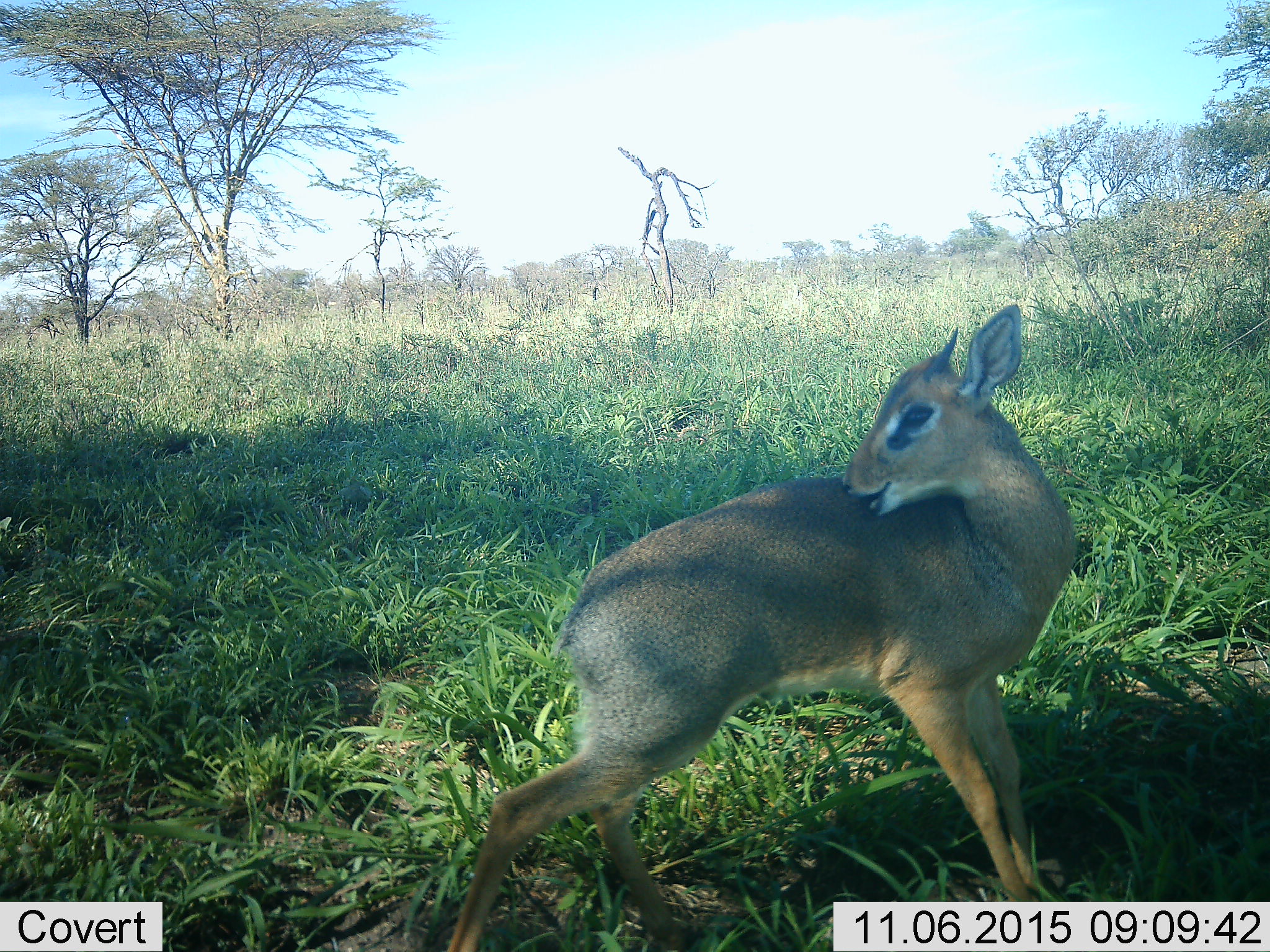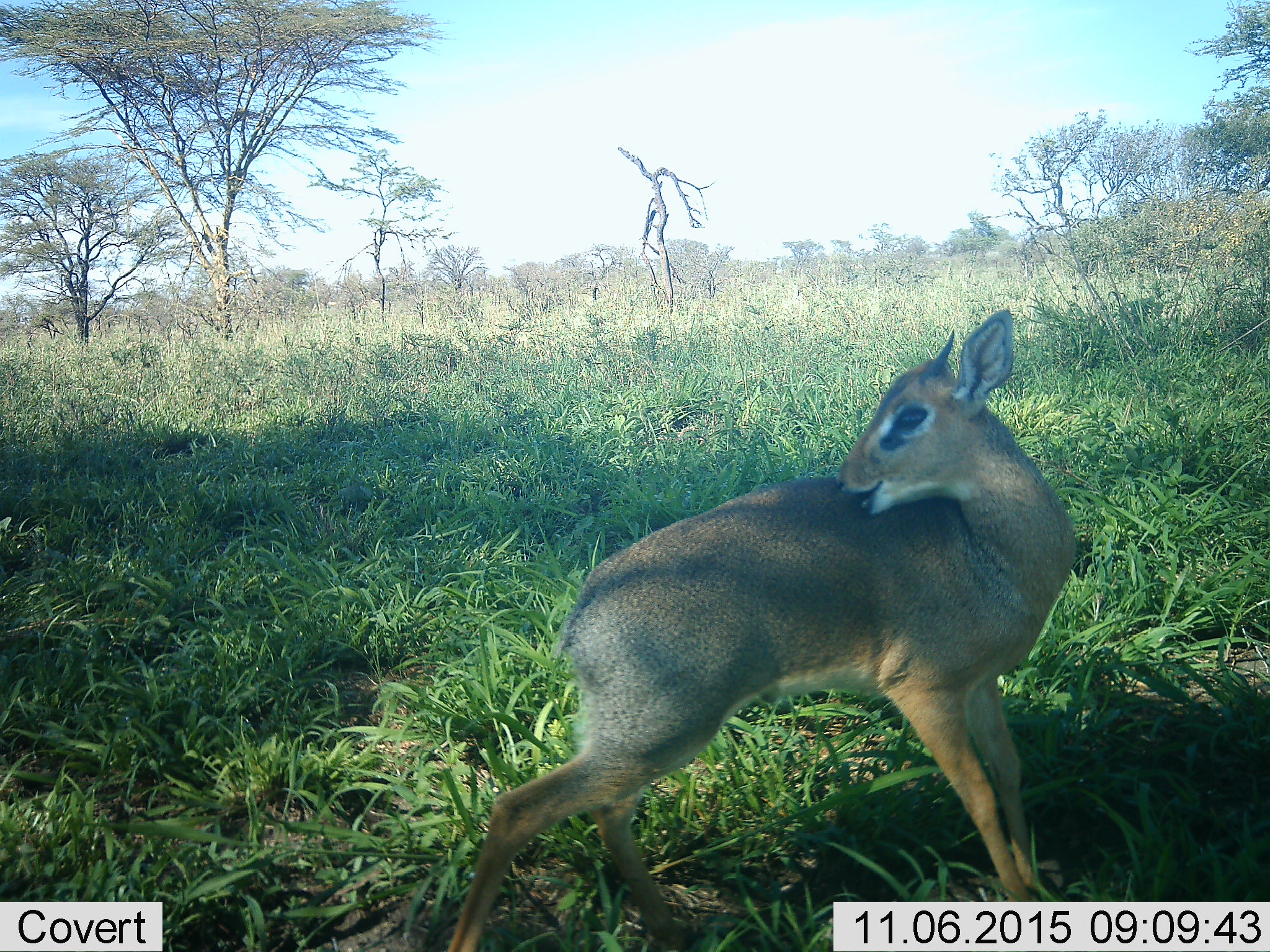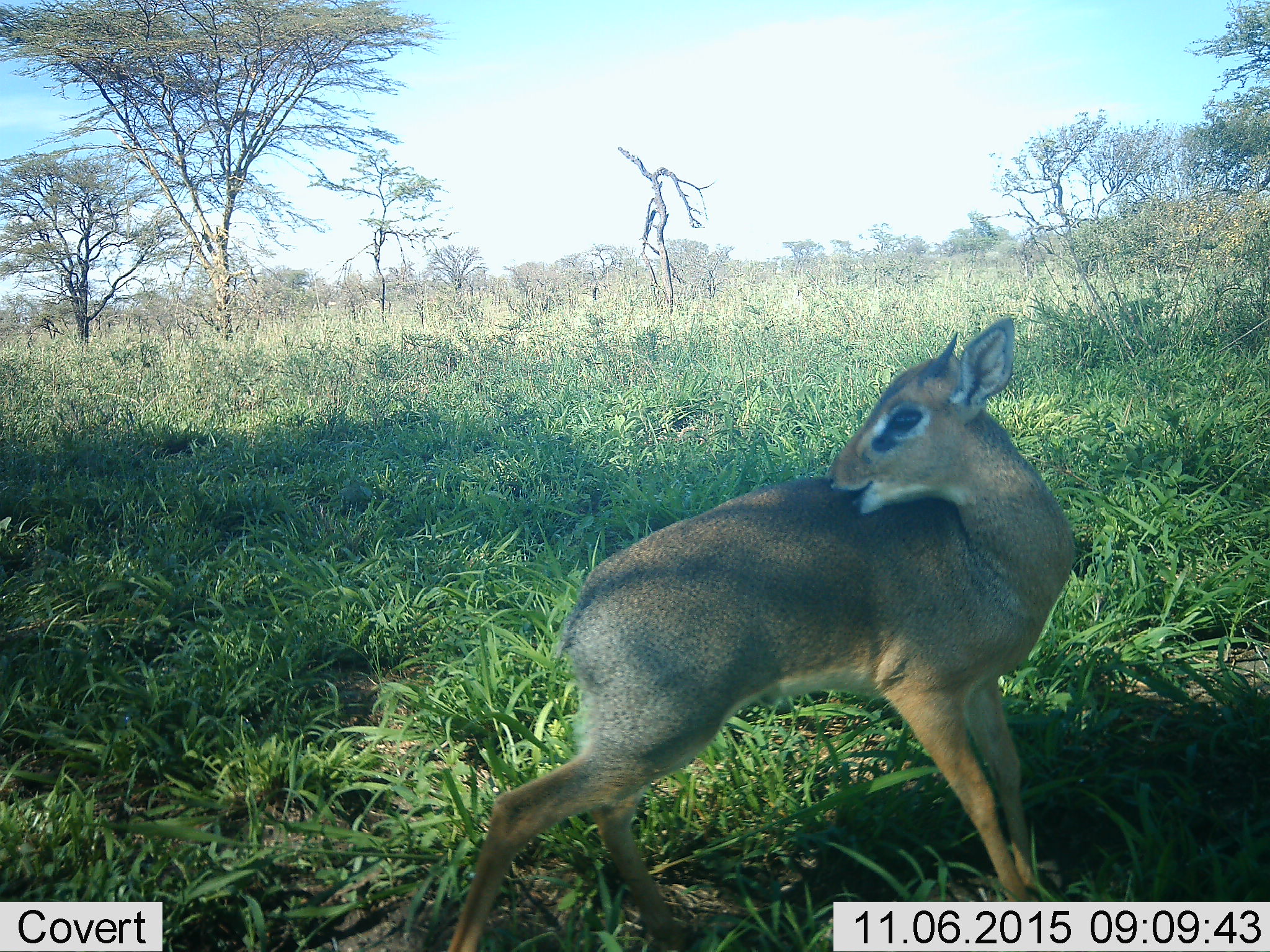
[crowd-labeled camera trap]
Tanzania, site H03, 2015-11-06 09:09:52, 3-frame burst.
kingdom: Animalia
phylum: Chordata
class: Mammalia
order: Artiodactyla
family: Bovidae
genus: Madoqua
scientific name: Madoqua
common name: dikdik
Dikdik (Madoqua), count 1. Behavior (volunteer vote fractions): standing 78%, resting 0%, moving 22%, interacting 0%. Young present (vote fraction): 11%. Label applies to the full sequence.